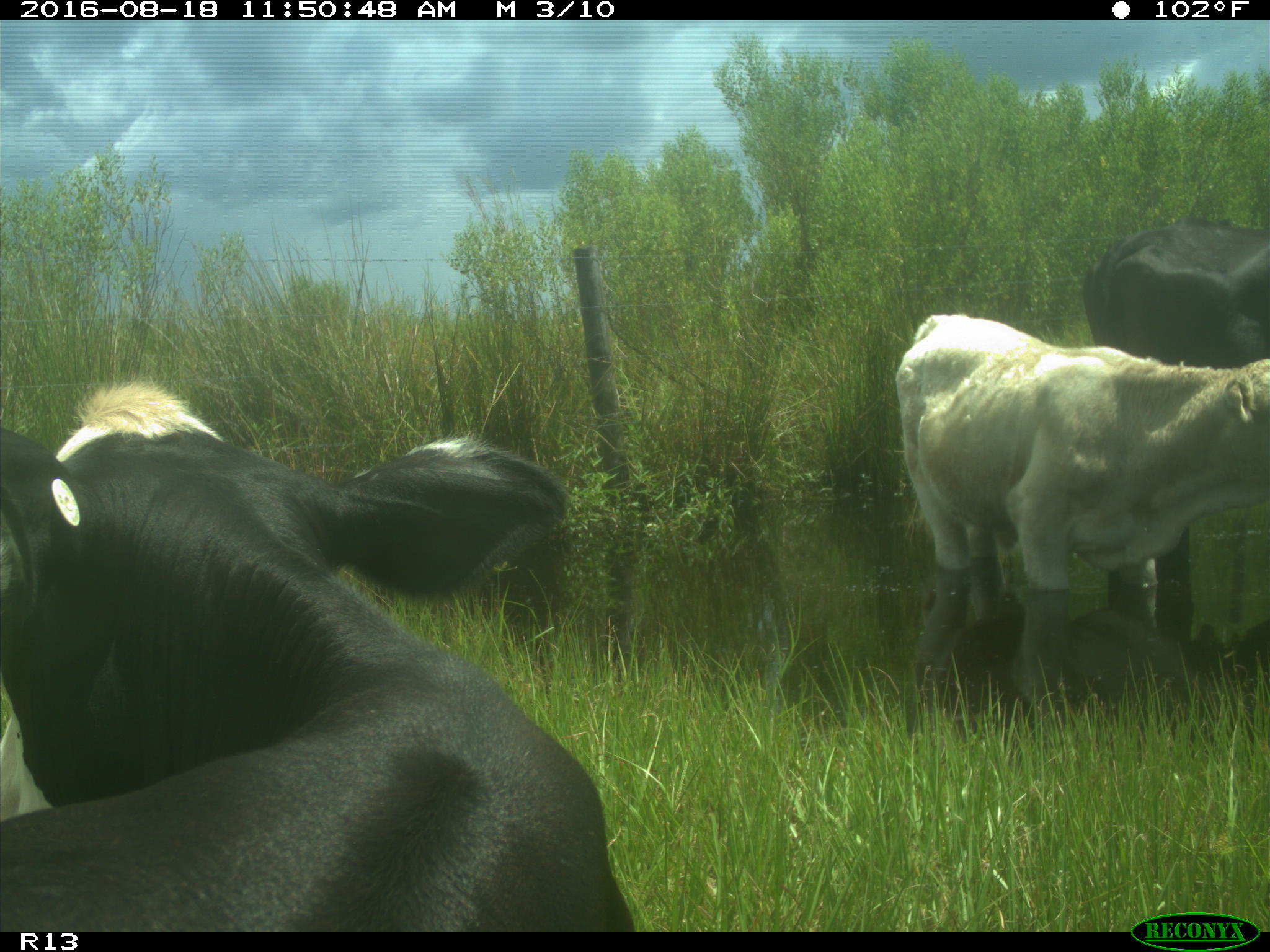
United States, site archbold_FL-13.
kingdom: Animalia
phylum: Chordata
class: Mammalia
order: Artiodactyla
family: Bovidae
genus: Bos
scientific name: Bos taurus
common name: domestic cow